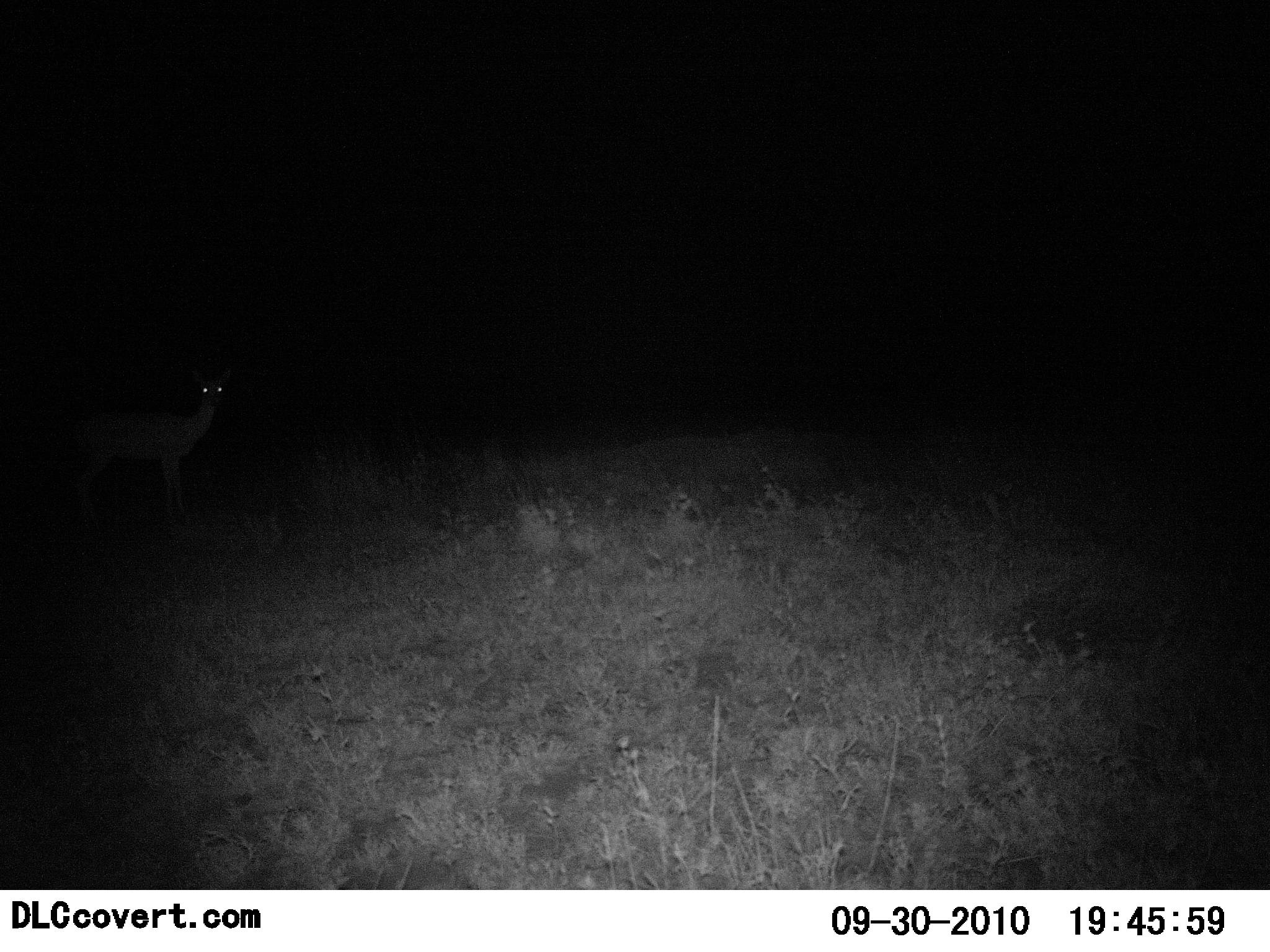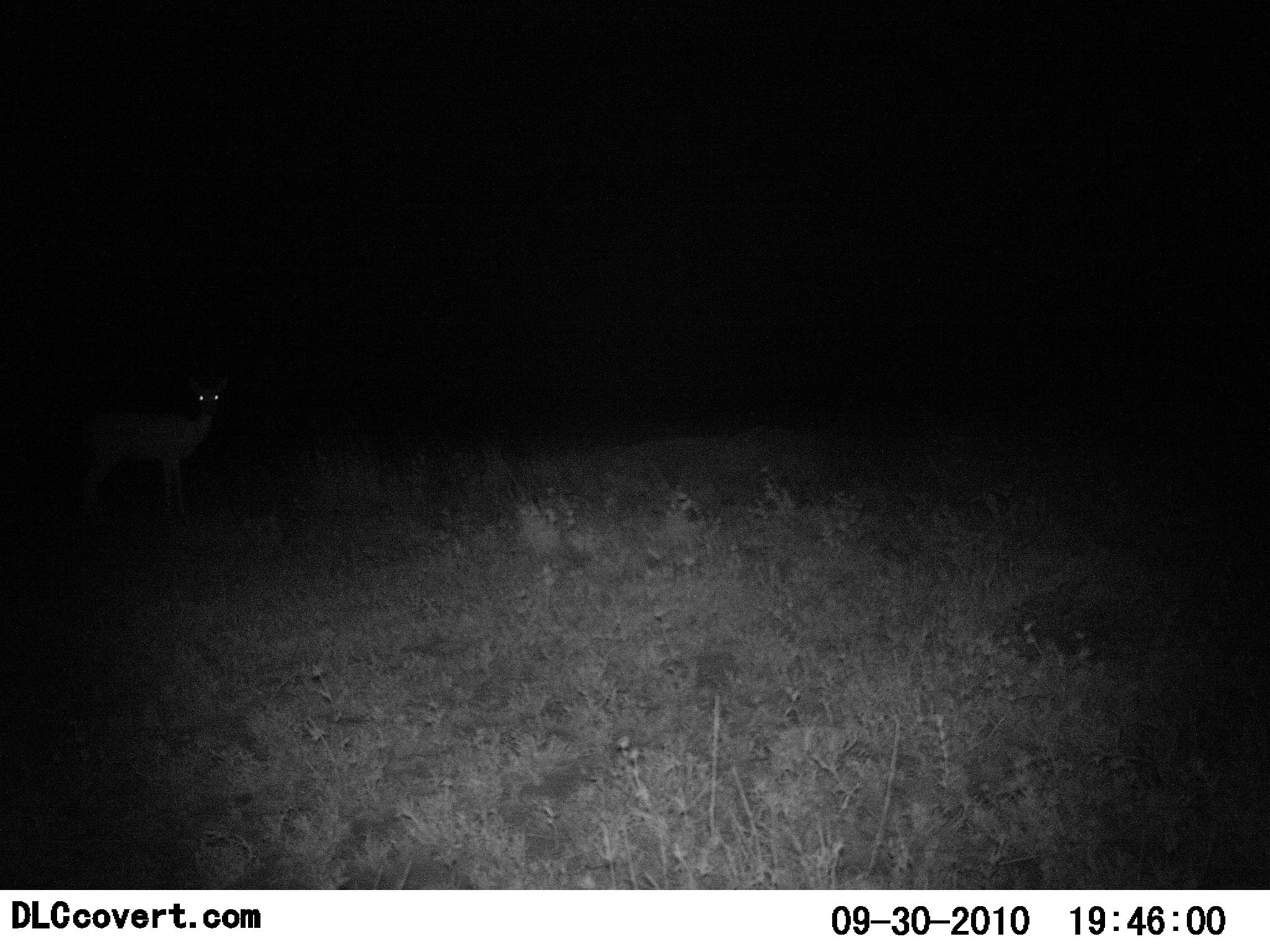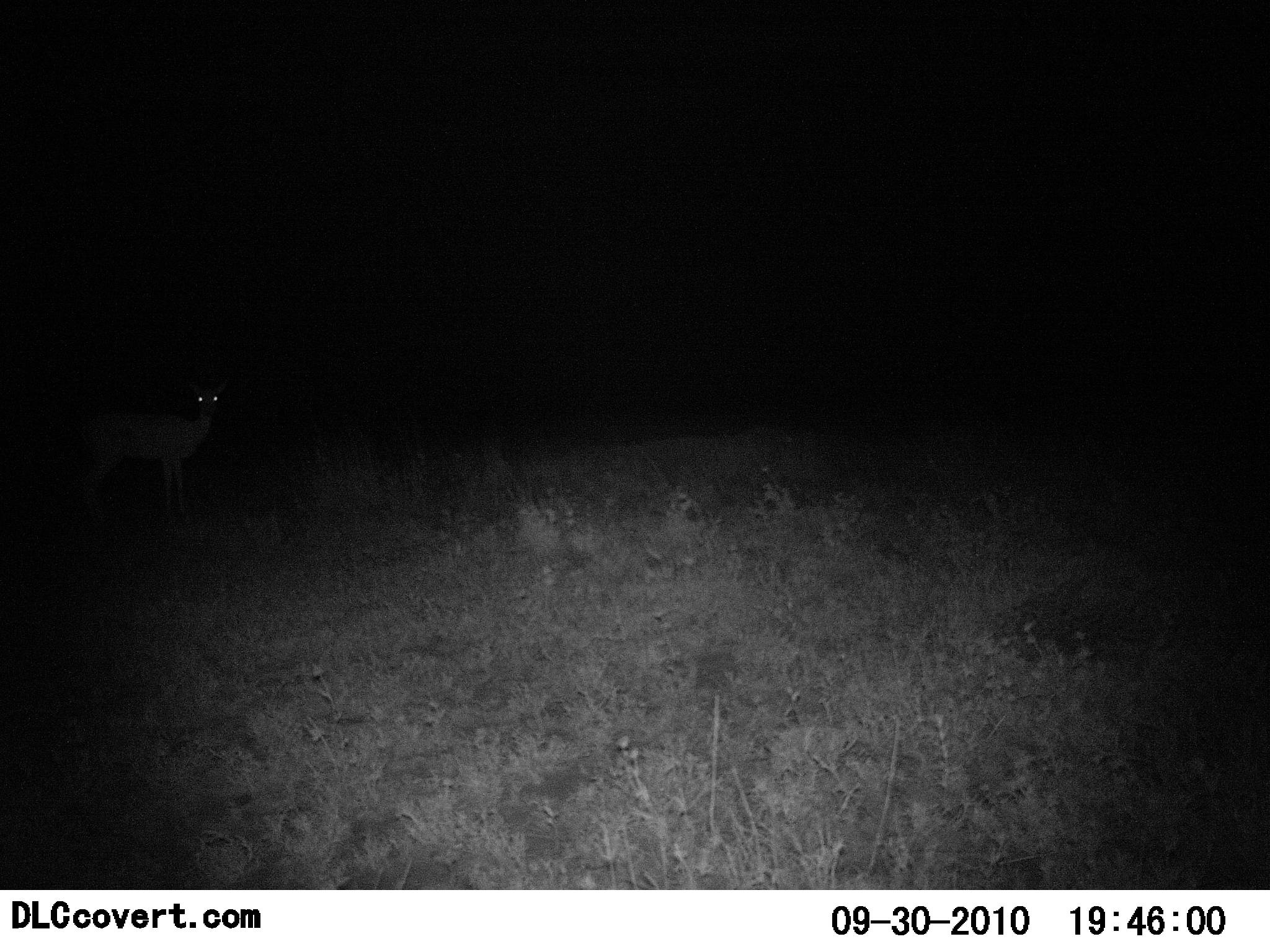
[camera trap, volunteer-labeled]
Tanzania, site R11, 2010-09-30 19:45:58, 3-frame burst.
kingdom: Animalia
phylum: Chordata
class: Mammalia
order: Artiodactyla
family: Bovidae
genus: Madoqua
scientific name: Madoqua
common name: dikdik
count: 1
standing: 100%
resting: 0%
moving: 0%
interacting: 0%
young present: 0%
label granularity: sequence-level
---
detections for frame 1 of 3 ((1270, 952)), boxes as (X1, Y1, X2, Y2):
animal: (72, 368, 231, 533)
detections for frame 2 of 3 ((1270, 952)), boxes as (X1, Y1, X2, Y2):
animal: (77, 374, 234, 517)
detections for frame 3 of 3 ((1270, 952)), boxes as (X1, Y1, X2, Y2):
animal: (75, 375, 232, 525)